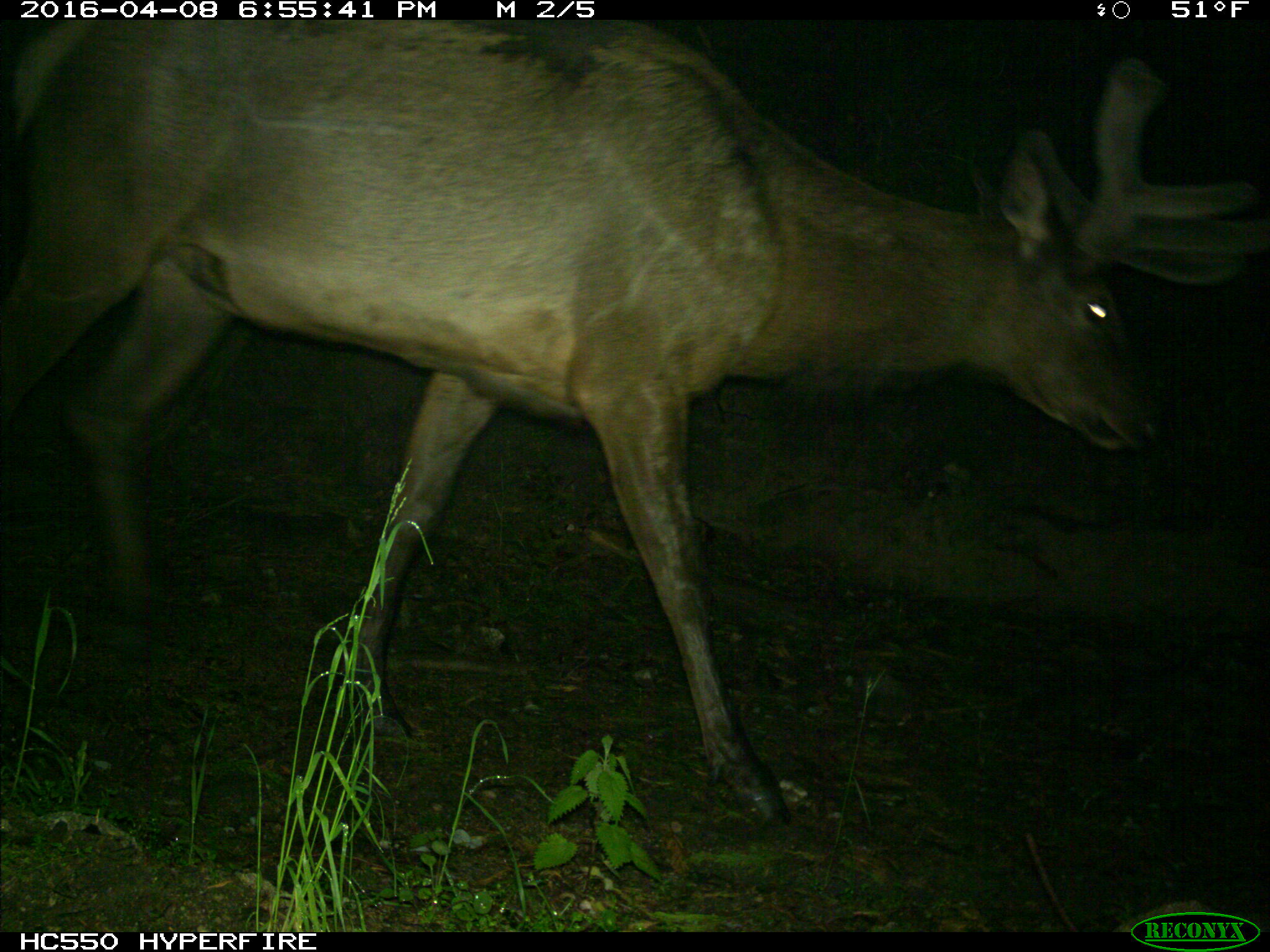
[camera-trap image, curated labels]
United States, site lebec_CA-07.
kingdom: Animalia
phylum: Chordata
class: Mammalia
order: Artiodactyla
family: Cervidae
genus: Cervus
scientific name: Cervus canadensis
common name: elk